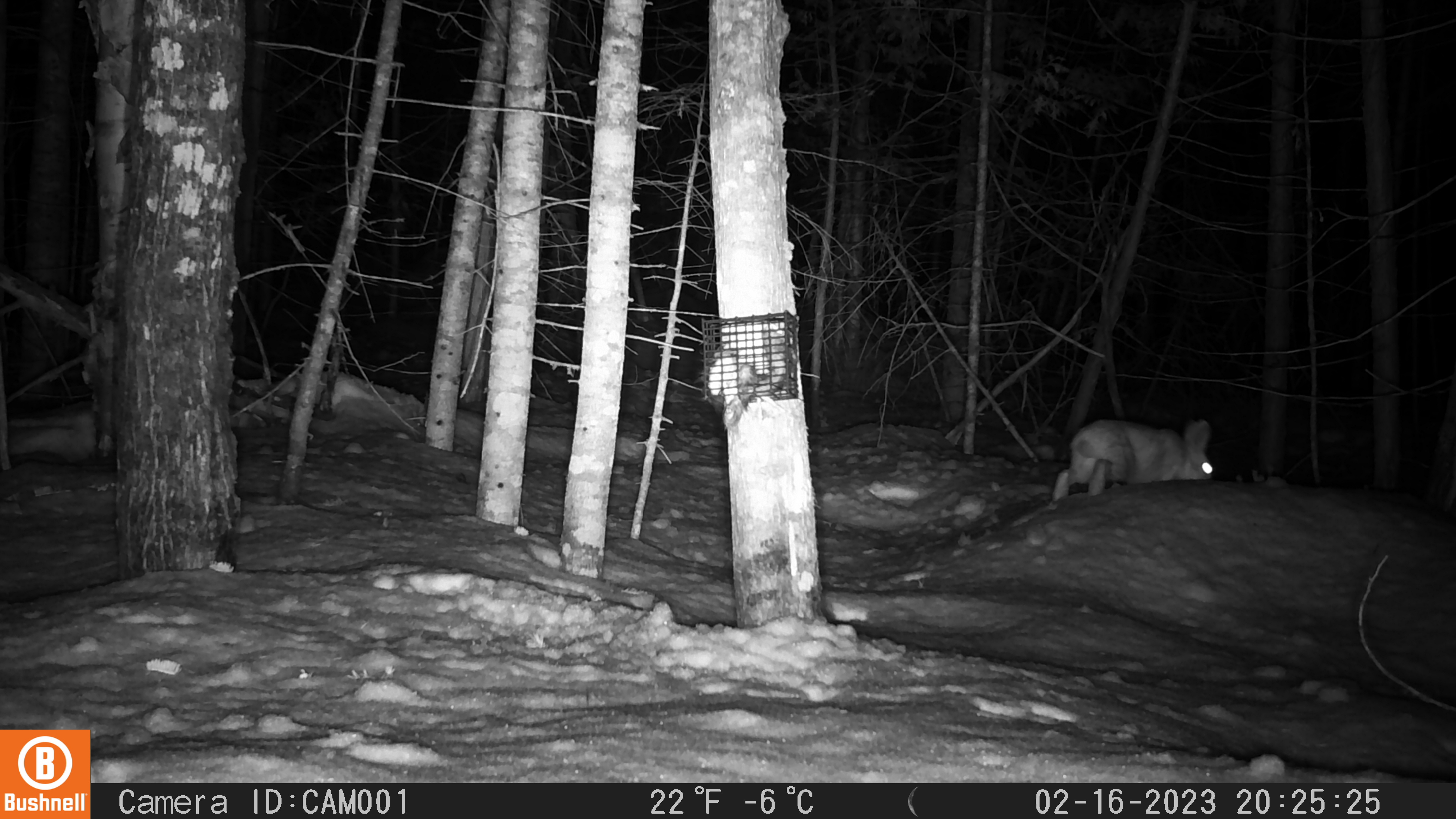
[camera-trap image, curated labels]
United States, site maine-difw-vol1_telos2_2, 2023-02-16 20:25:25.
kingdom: Animalia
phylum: Chordata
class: Mammalia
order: Lagomorpha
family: Leporidae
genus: Lepus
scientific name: Lepus americanus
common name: snowshoe hare